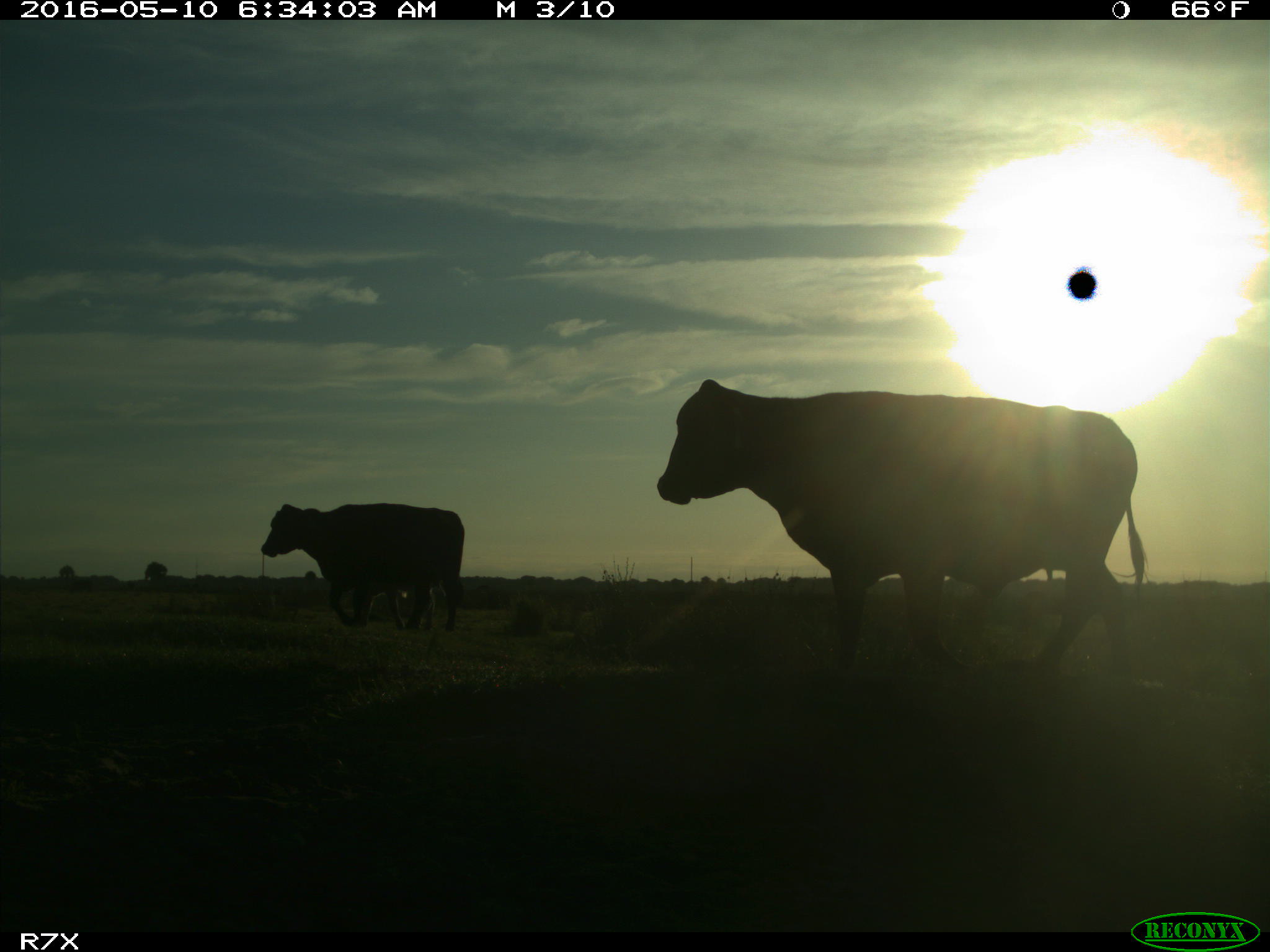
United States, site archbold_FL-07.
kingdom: Animalia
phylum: Chordata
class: Mammalia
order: Artiodactyla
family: Bovidae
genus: Bos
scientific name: Bos taurus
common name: domestic cow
Bos taurus (domestic cow).